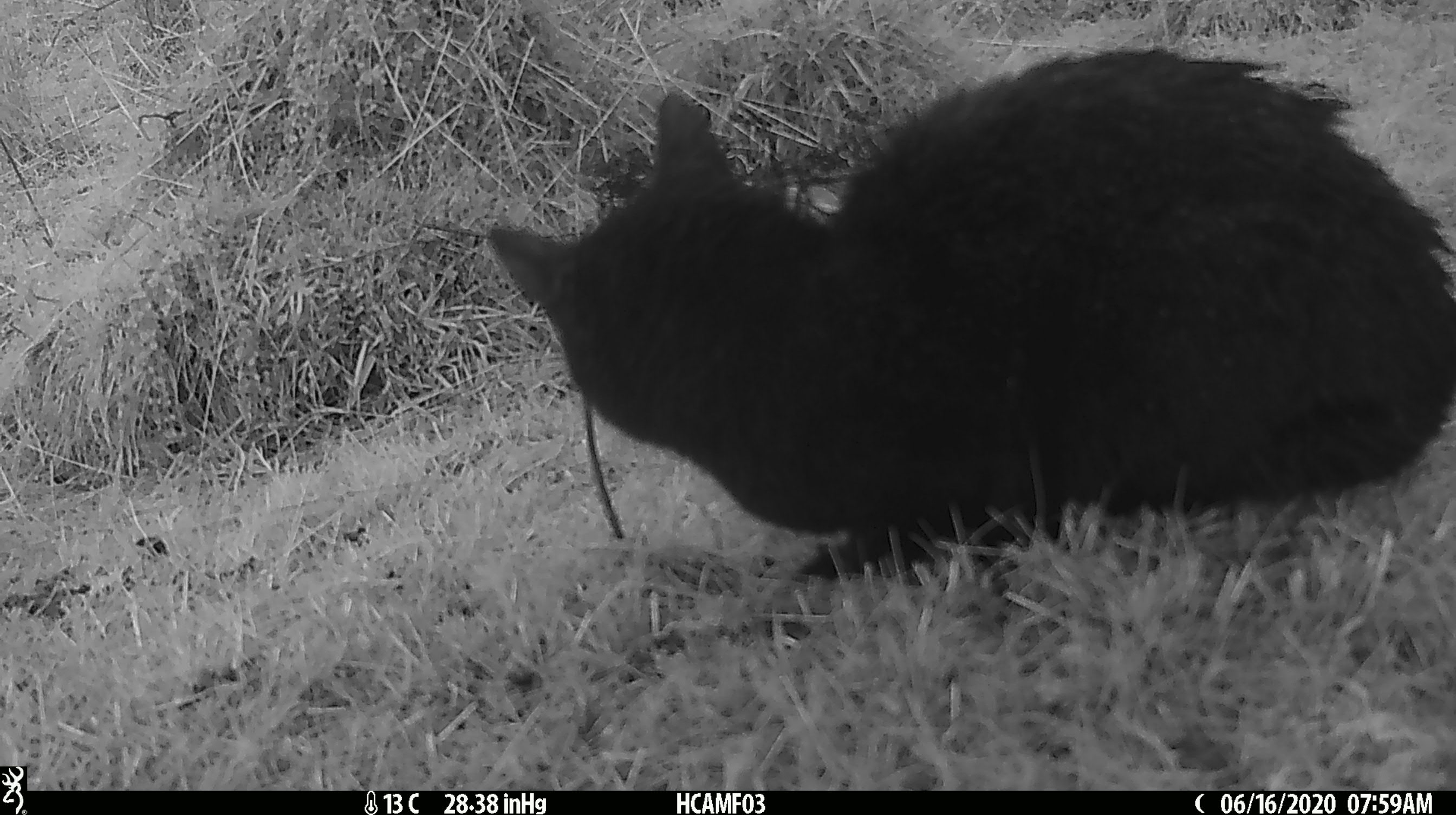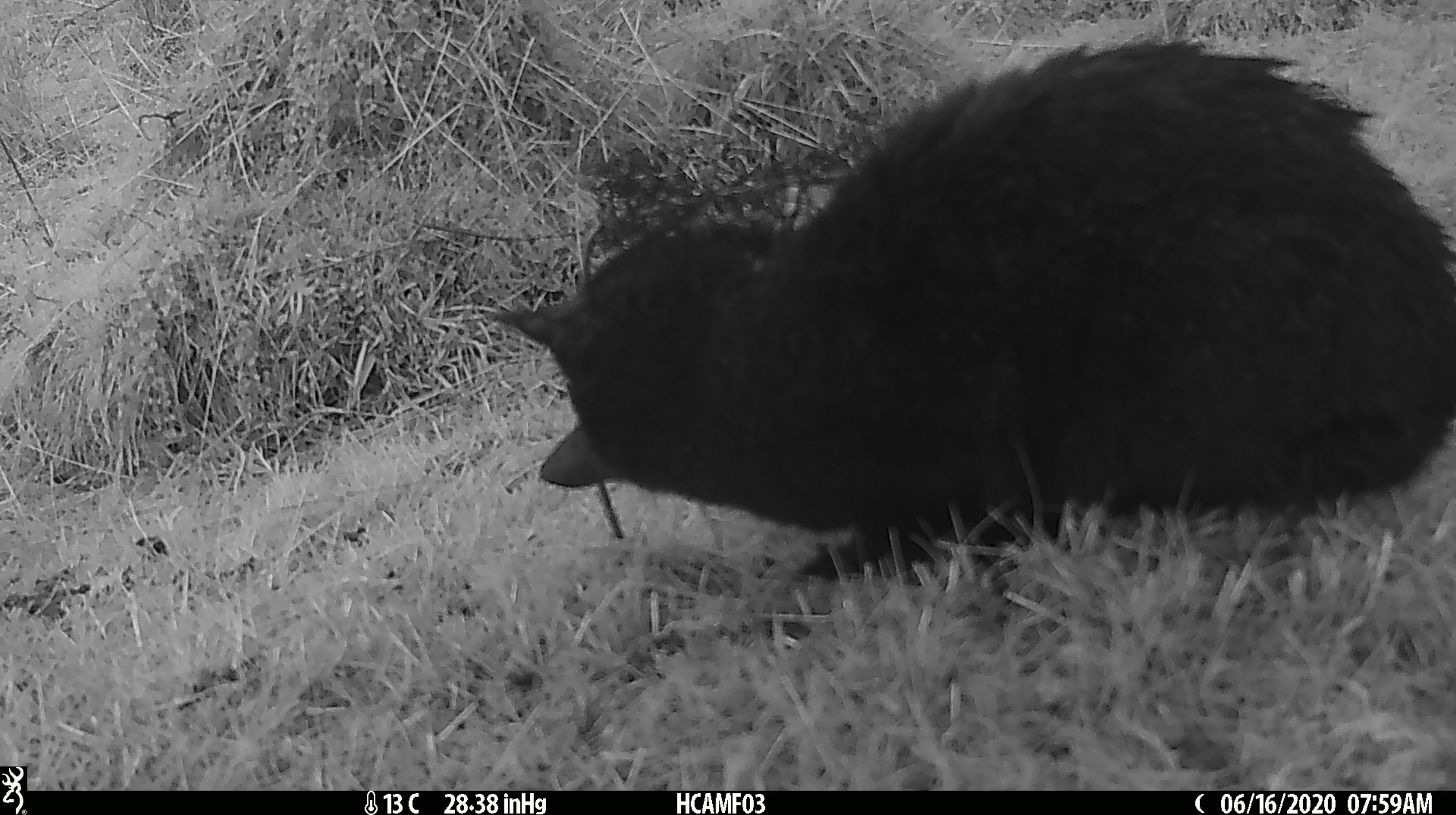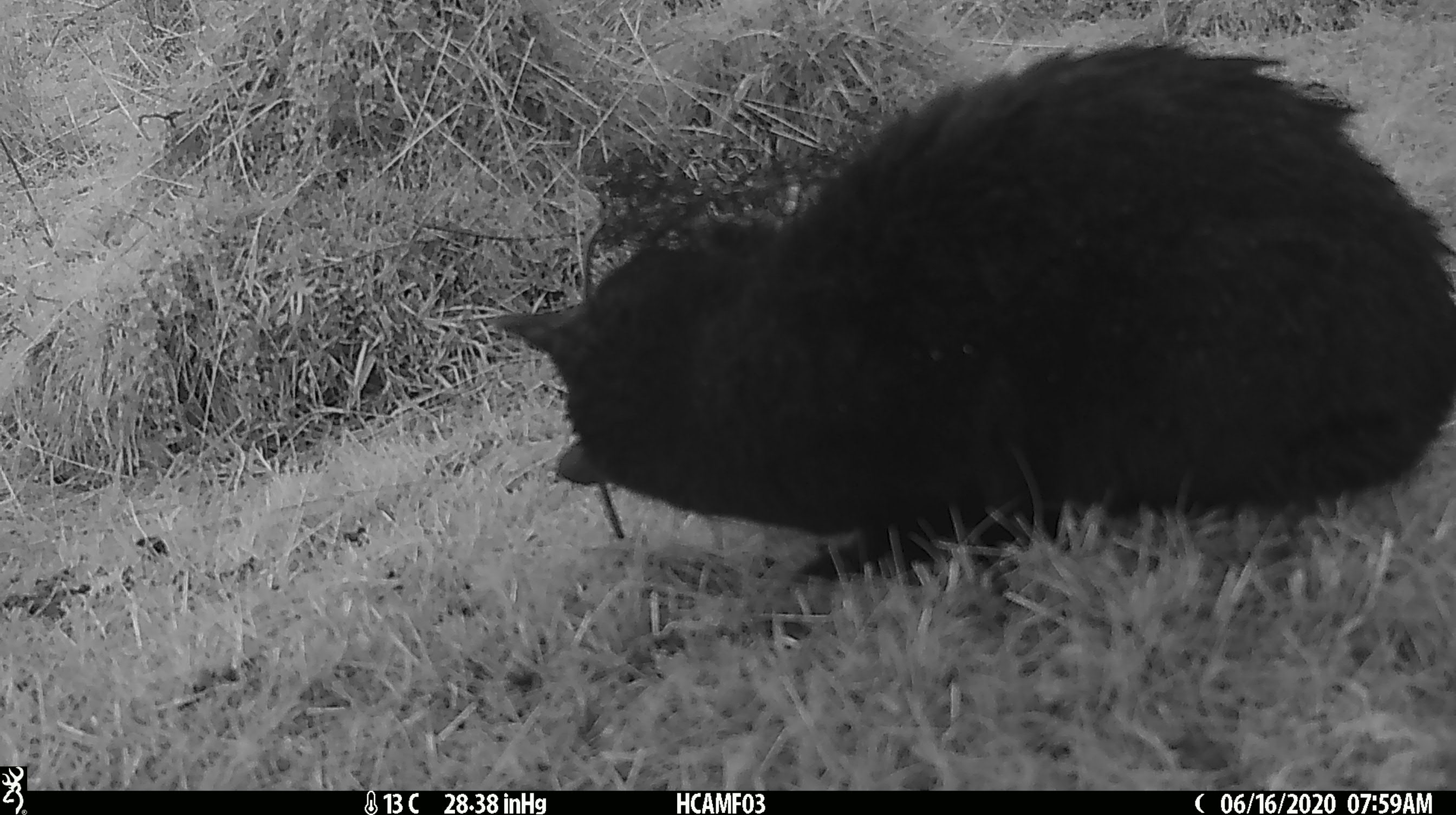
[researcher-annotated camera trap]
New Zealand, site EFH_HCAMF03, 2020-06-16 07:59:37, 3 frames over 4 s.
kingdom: Animalia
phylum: Chordata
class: Mammalia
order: Carnivora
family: Felidae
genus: Felis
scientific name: Felis catus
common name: domestic cat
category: cat